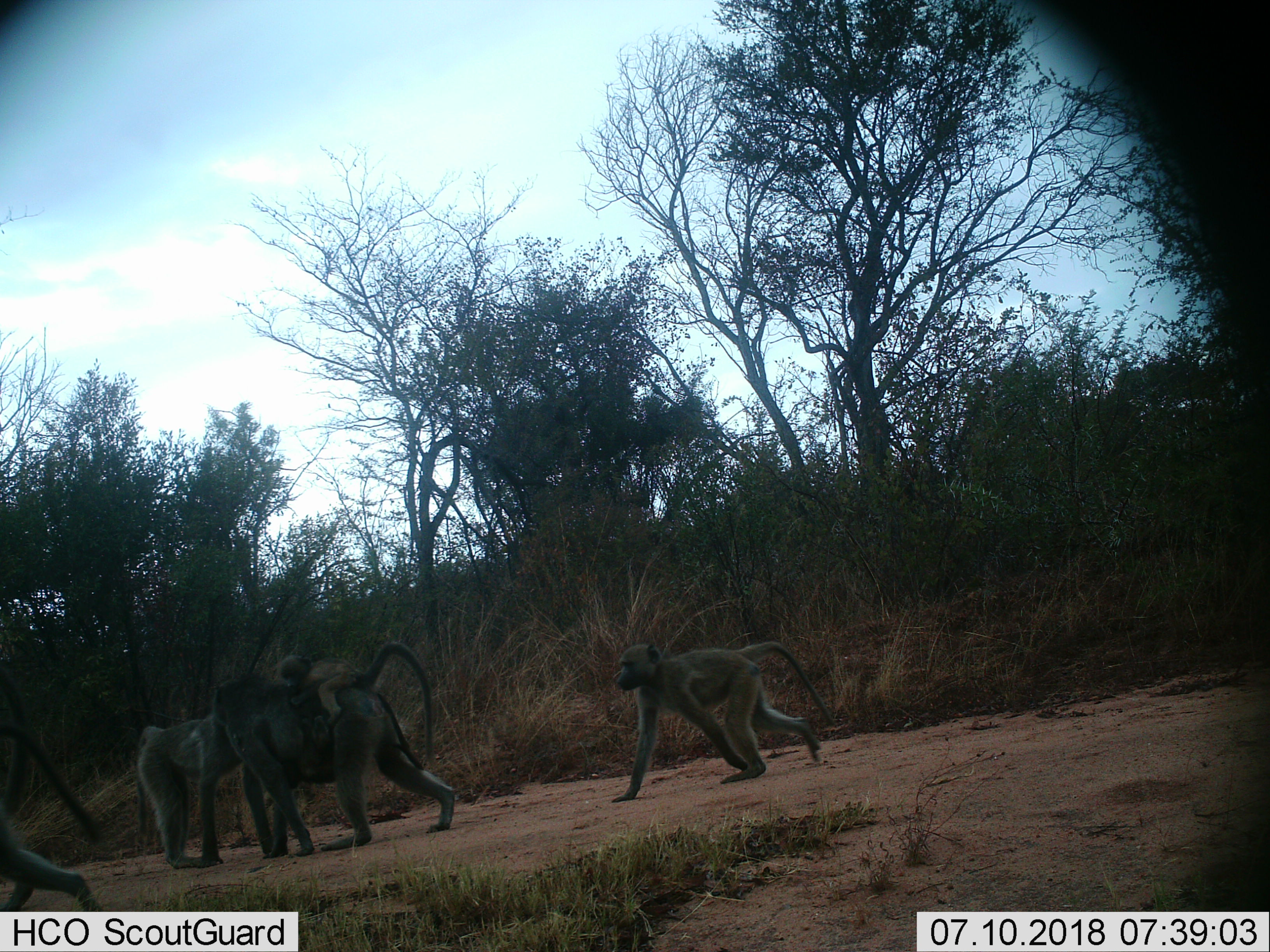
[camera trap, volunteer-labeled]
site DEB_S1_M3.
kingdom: Animalia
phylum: Chordata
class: Mammalia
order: Primates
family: Cercopithecidae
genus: Papio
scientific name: Papio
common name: baboon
Baboon (Papio), count 5. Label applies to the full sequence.